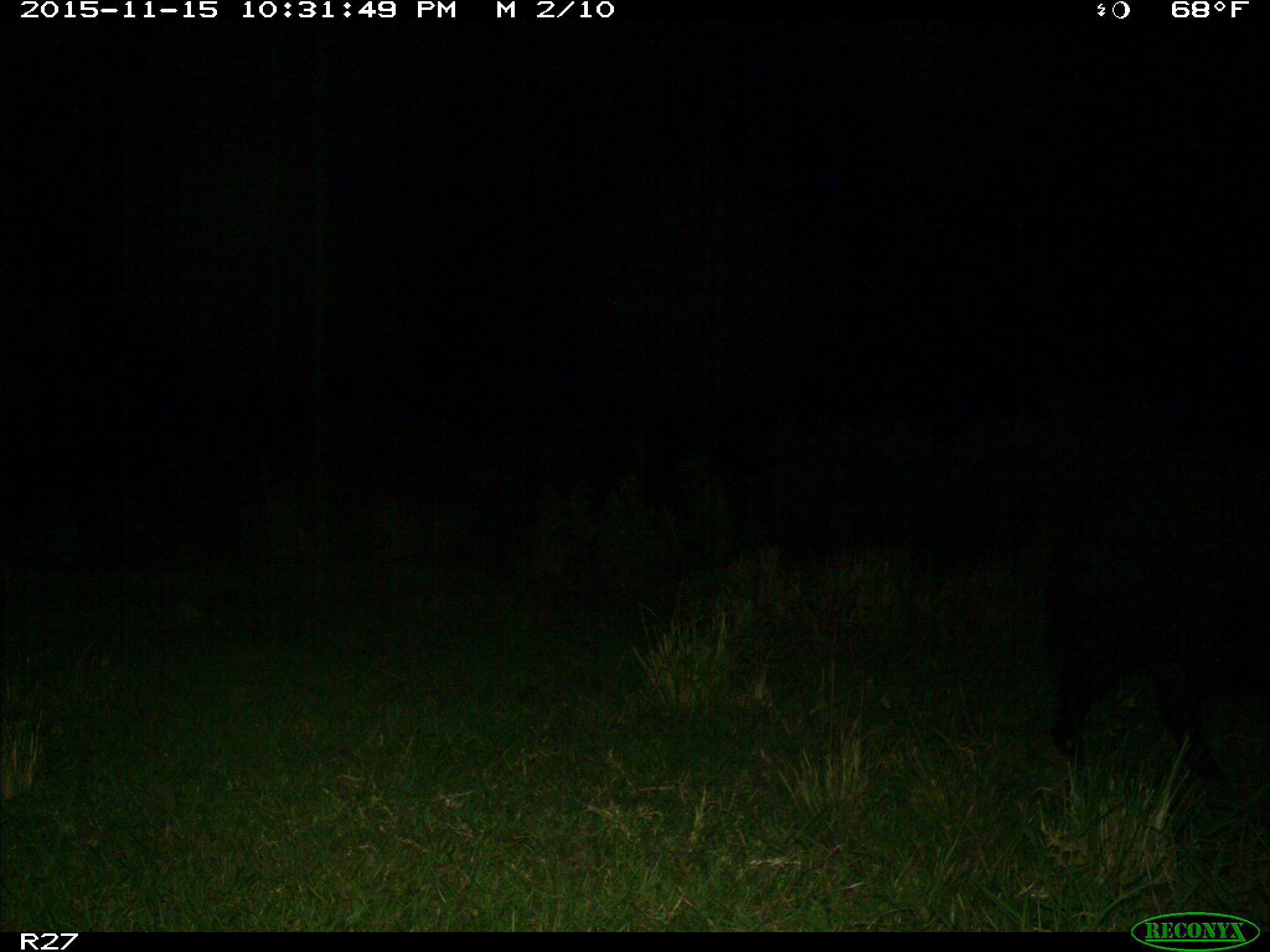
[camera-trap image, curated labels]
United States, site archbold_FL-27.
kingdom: Animalia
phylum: Chordata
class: Mammalia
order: Artiodactyla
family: Suidae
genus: Sus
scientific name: Sus scrofa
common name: wild boar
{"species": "Sus scrofa (wild boar)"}